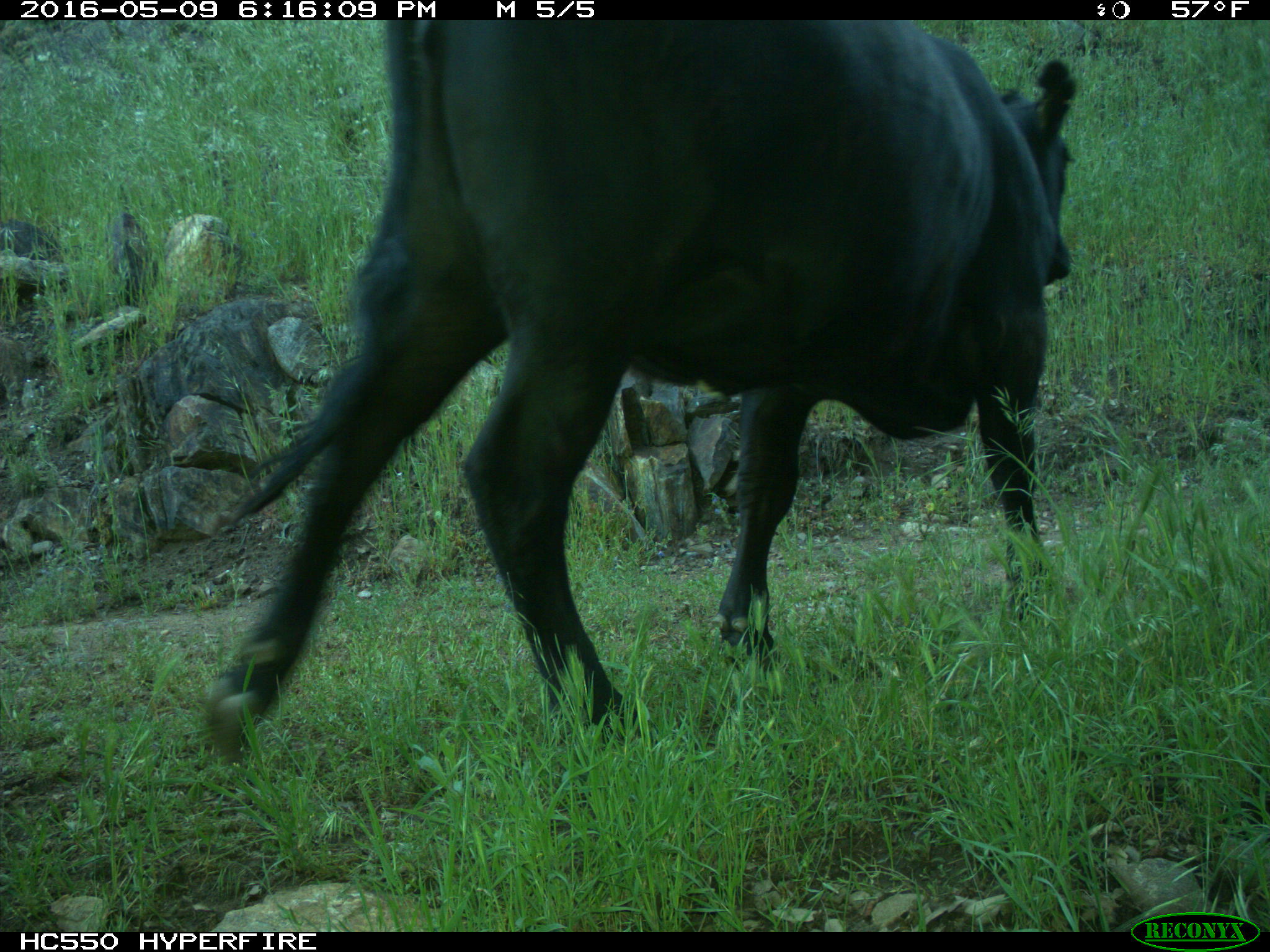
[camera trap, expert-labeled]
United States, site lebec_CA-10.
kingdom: Animalia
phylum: Chordata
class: Mammalia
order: Artiodactyla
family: Bovidae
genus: Bos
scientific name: Bos taurus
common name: domestic cow